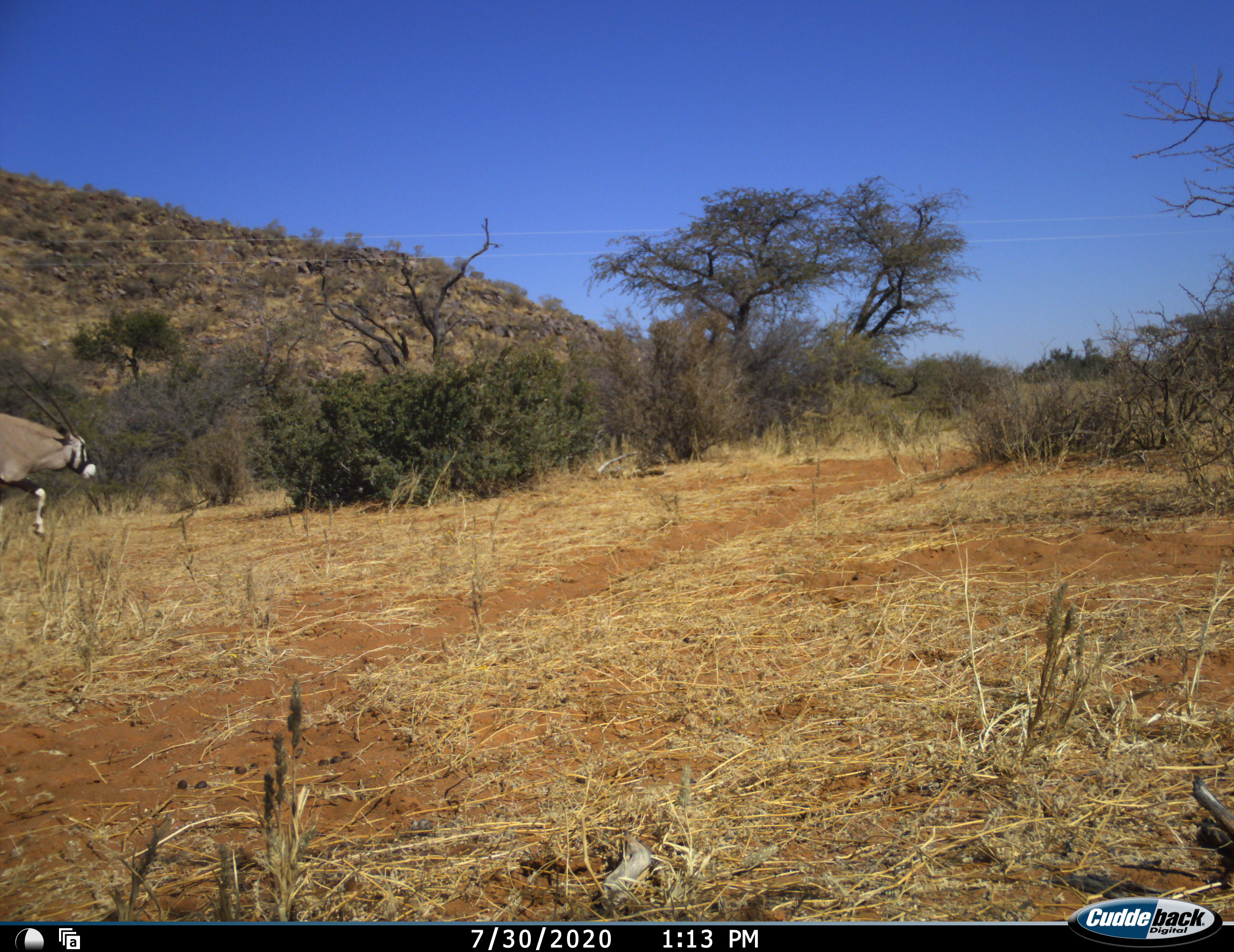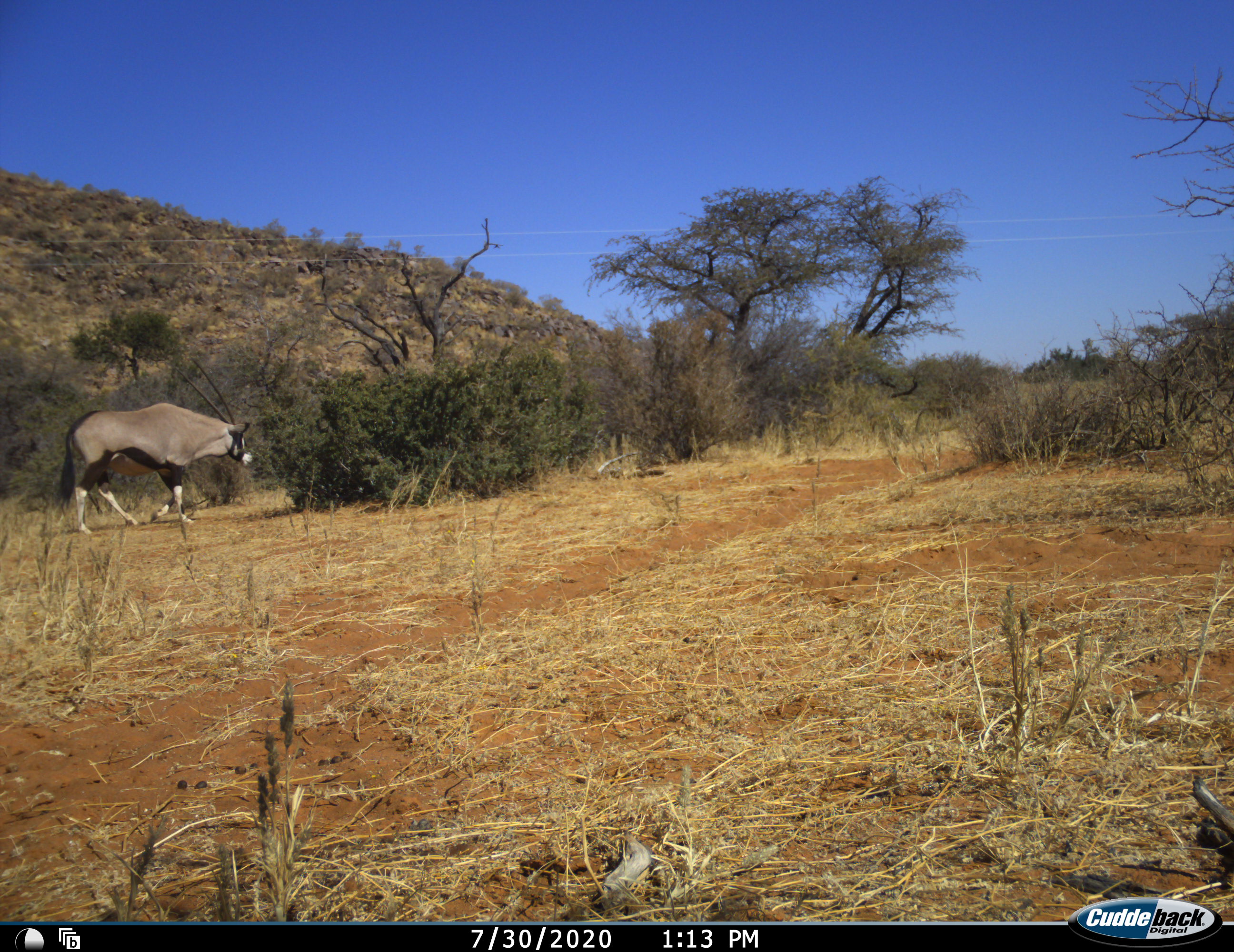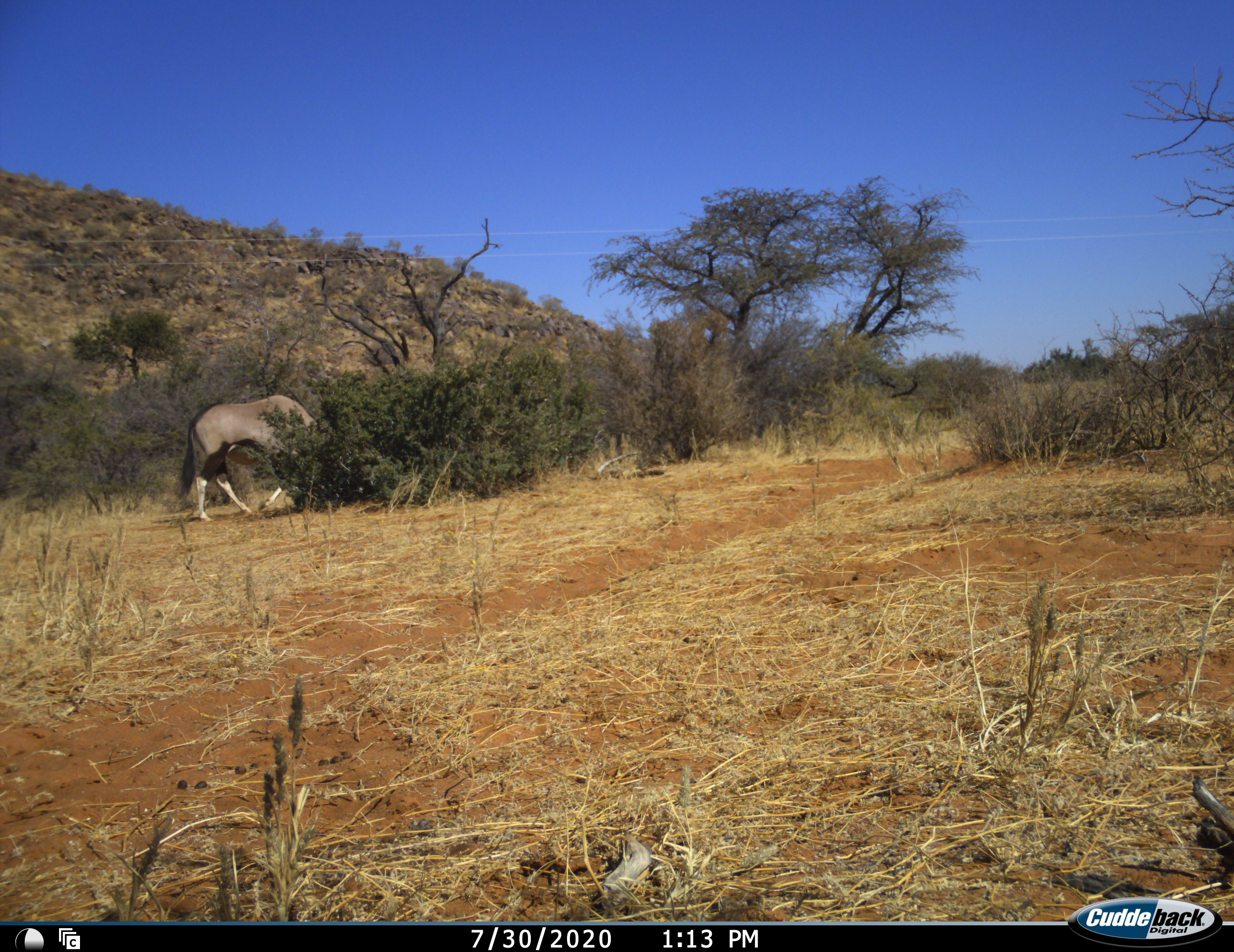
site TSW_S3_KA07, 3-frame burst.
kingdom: Animalia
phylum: Chordata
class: Mammalia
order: Artiodactyla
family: Bovidae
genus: Oryx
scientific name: Oryx gazella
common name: gemsbok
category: oryx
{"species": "oryx (gemsbok) (Oryx gazella)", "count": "1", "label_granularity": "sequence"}